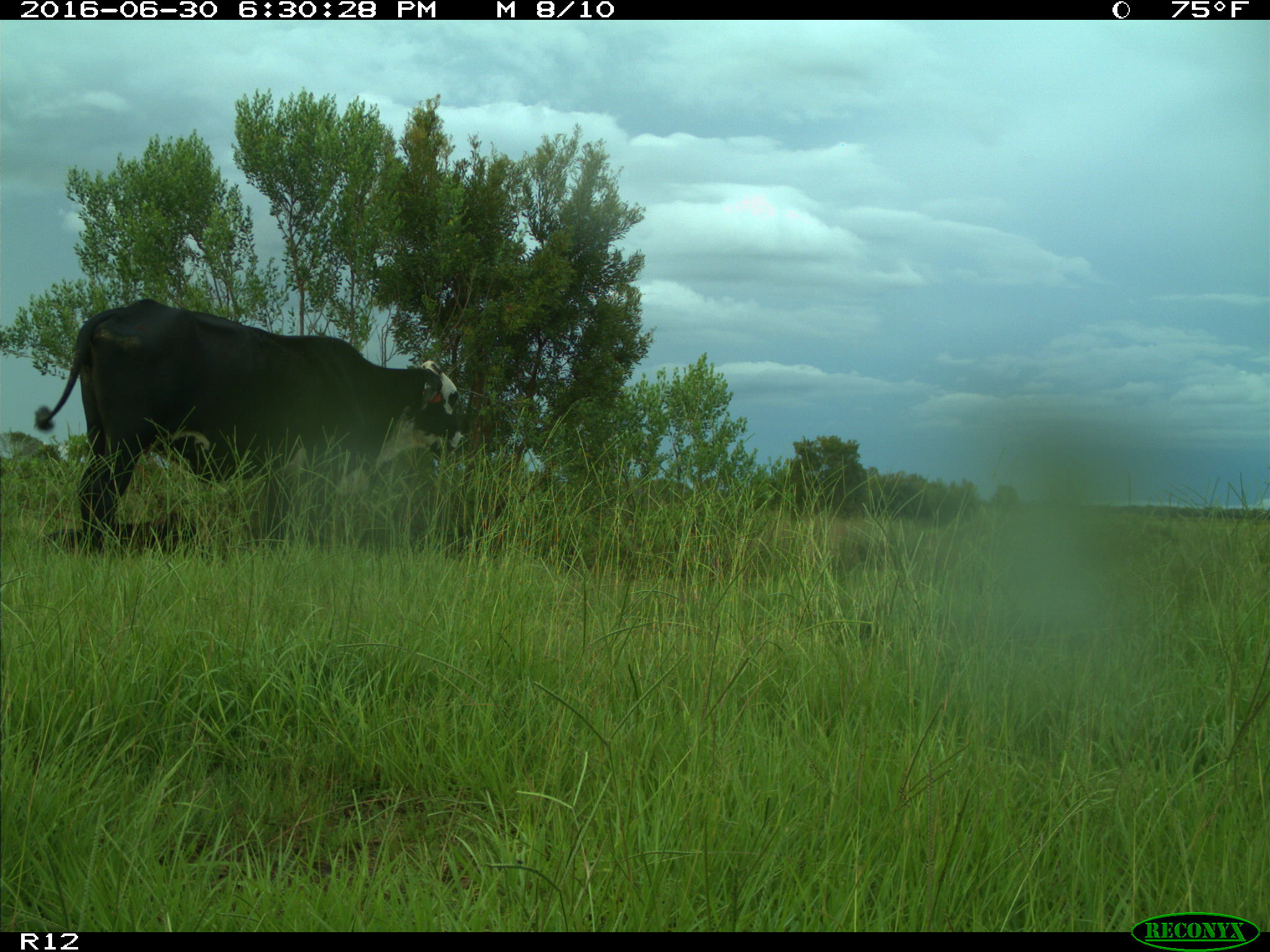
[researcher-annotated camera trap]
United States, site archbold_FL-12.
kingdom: Animalia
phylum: Chordata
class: Mammalia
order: Artiodactyla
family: Bovidae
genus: Bos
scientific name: Bos taurus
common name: domestic cow